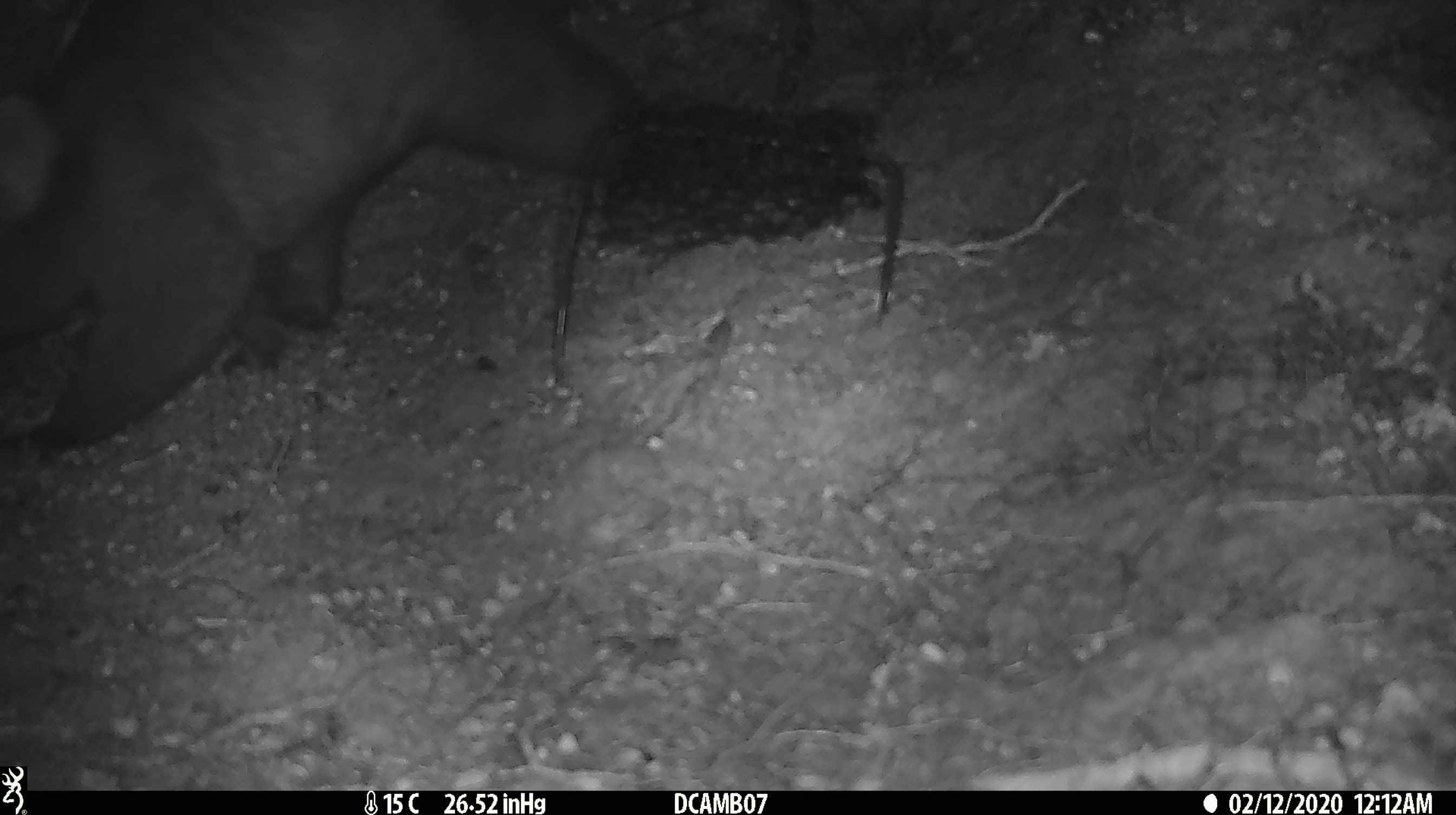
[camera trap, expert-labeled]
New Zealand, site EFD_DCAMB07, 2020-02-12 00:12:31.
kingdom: Animalia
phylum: Chordata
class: Mammalia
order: Diprotodontia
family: Phalangeridae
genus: Trichosurus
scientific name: Trichosurus vulpecula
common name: common brushtail possum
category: possum